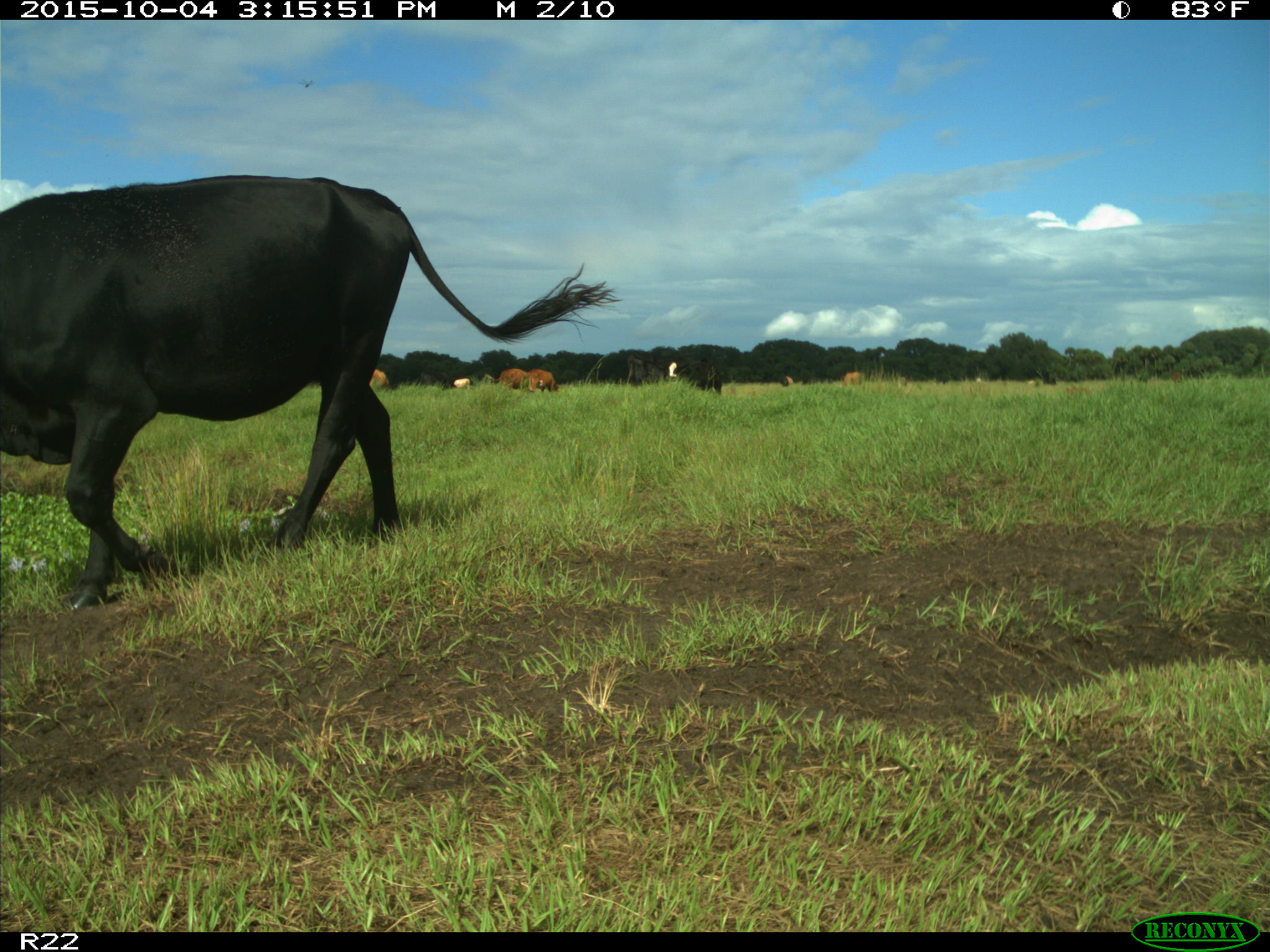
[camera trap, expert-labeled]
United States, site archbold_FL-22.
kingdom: Animalia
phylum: Chordata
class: Mammalia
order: Artiodactyla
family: Bovidae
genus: Bos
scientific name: Bos taurus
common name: domestic cow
Bos taurus (domestic cow).